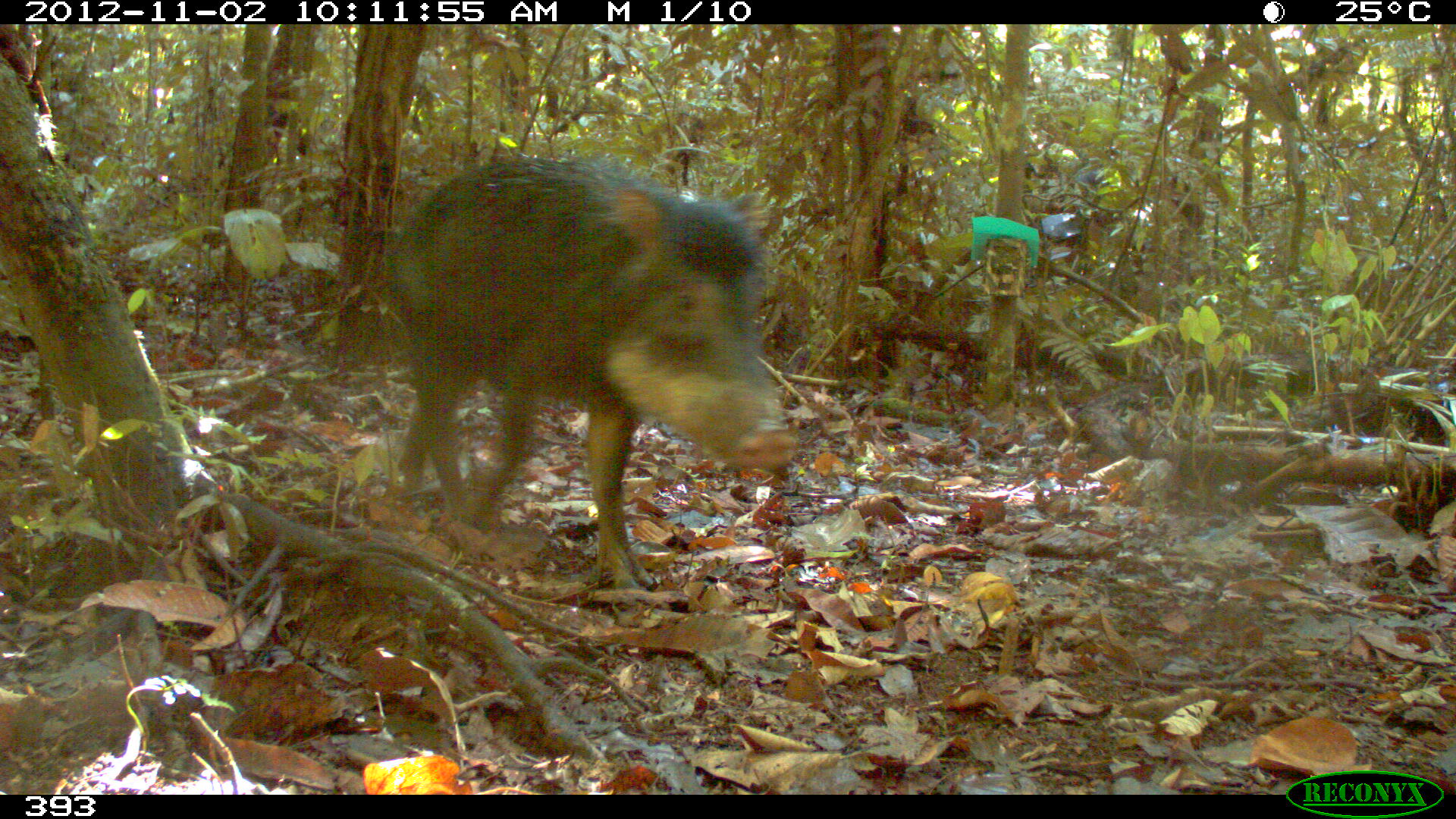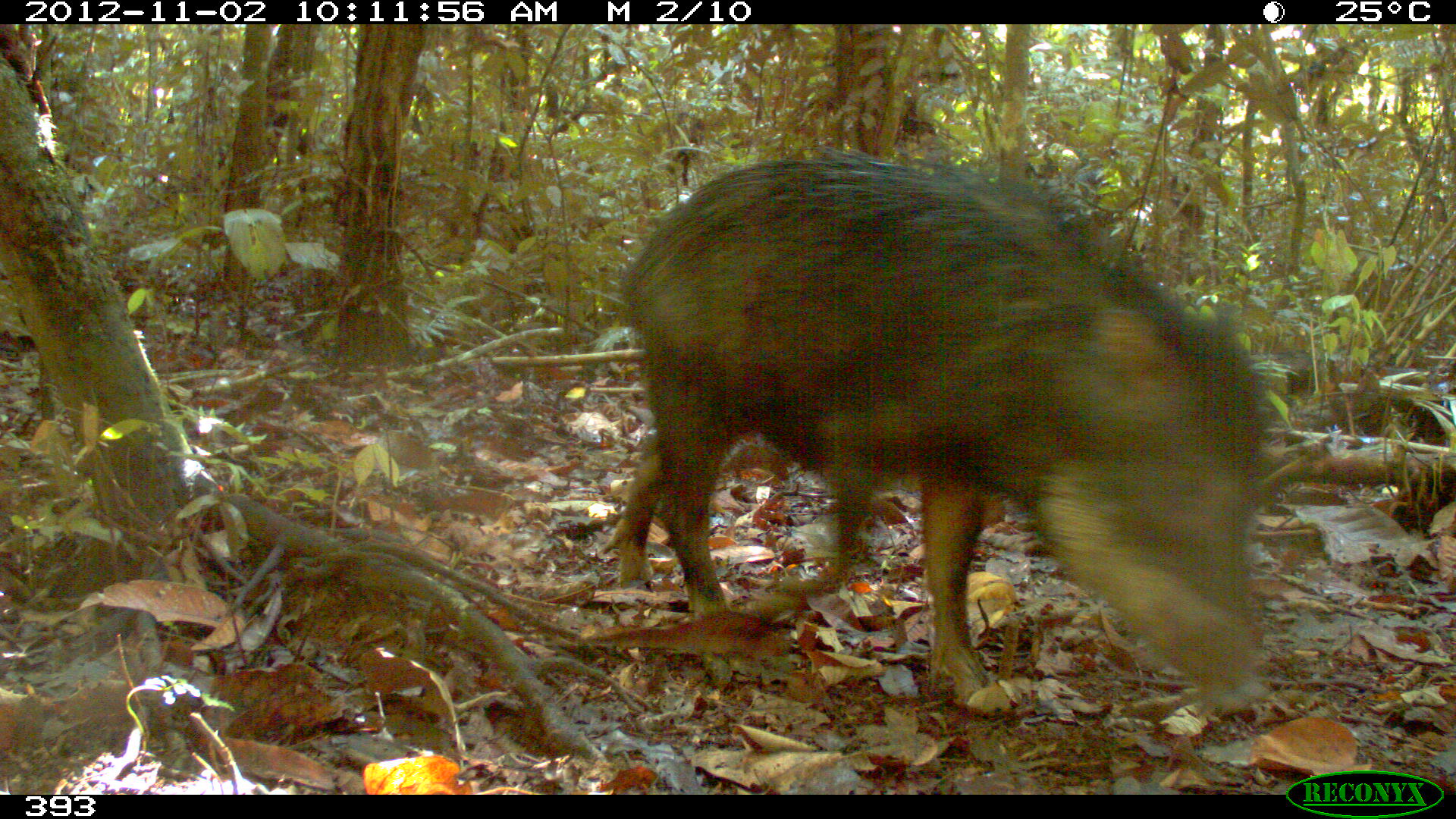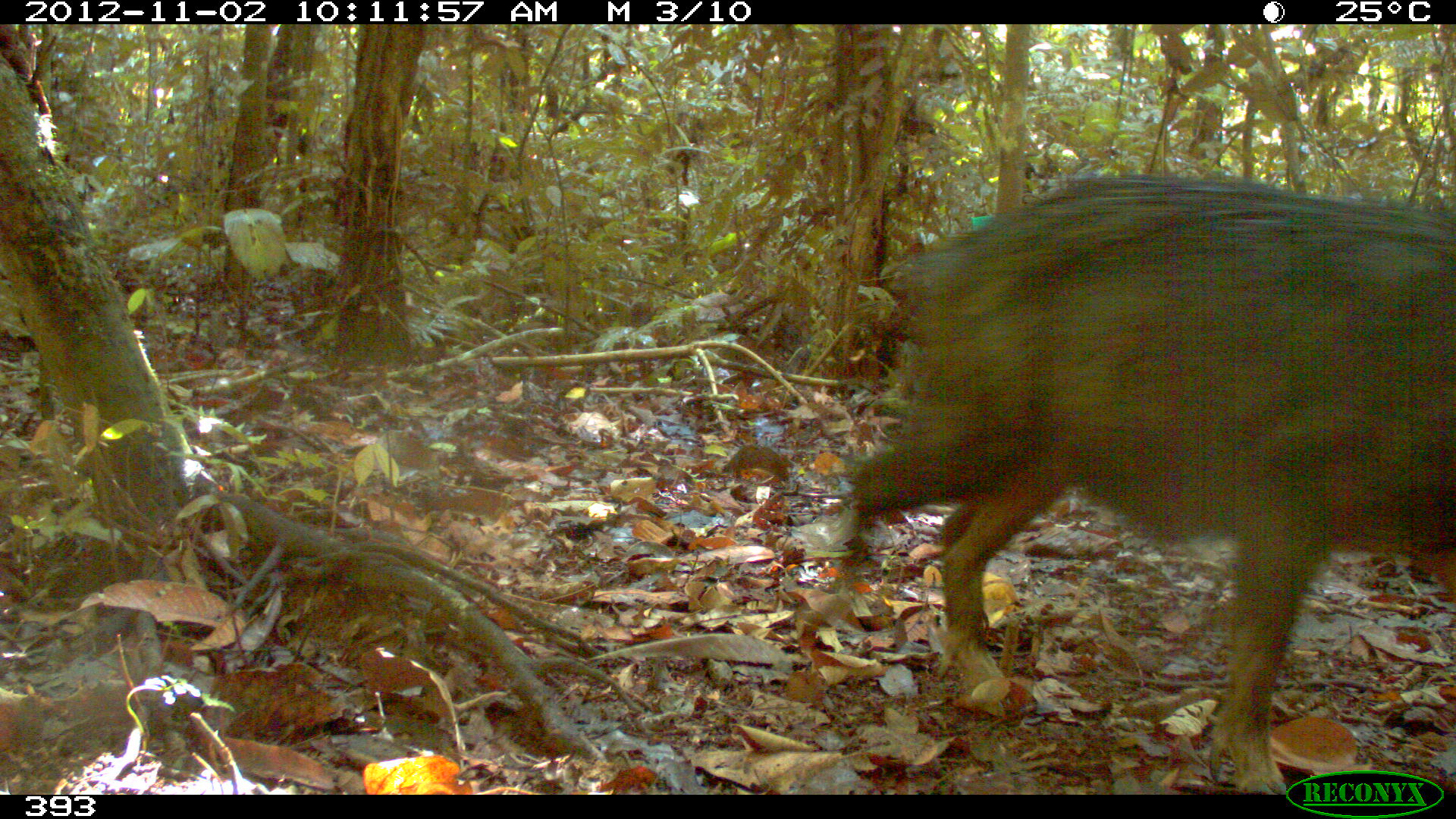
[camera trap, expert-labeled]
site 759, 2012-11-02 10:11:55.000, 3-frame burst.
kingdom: Animalia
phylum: Chordata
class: Mammalia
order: Artiodactyla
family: Tayassuidae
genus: Tayassu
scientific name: Tayassu pecari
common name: white-lipped peccary